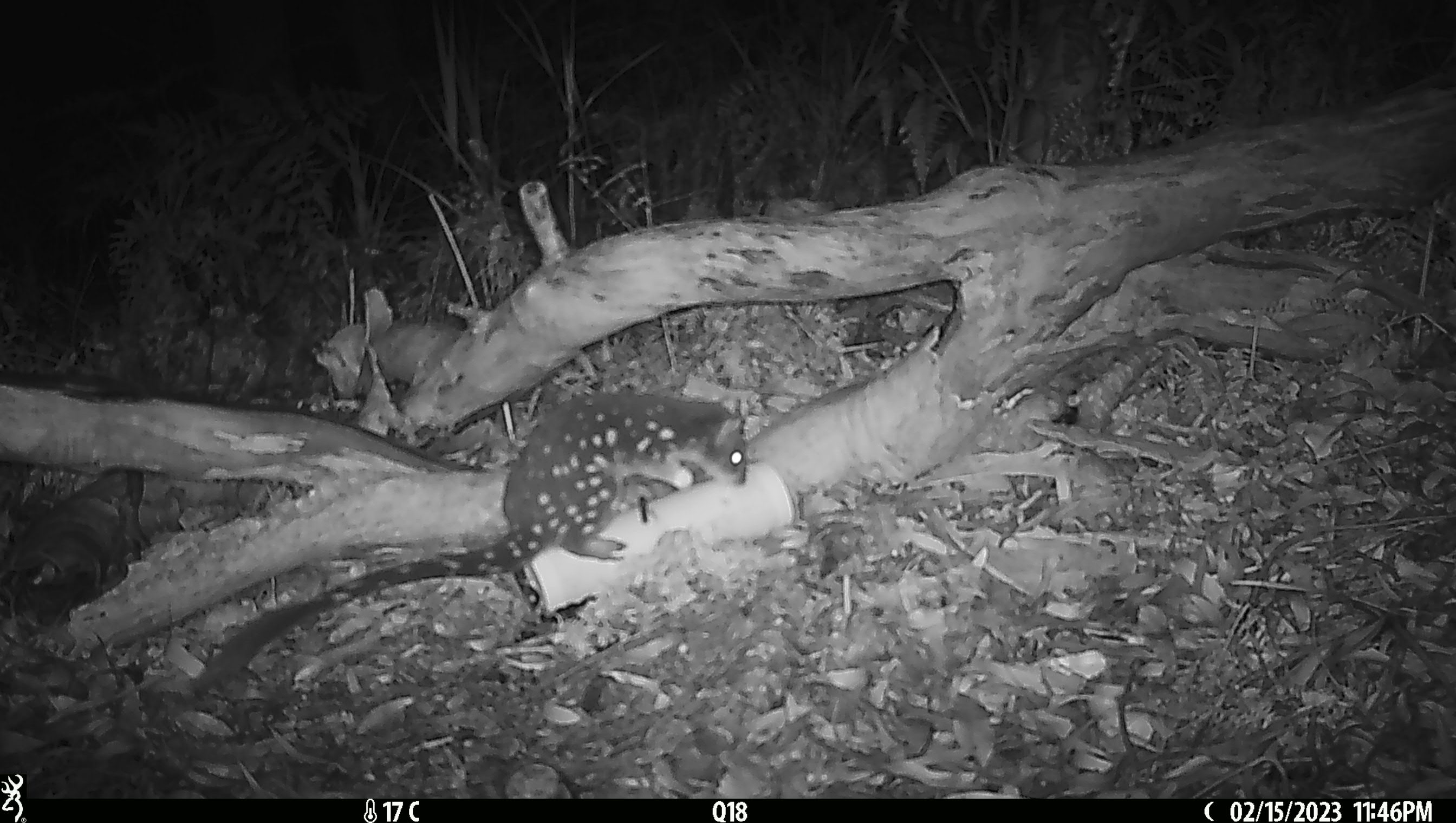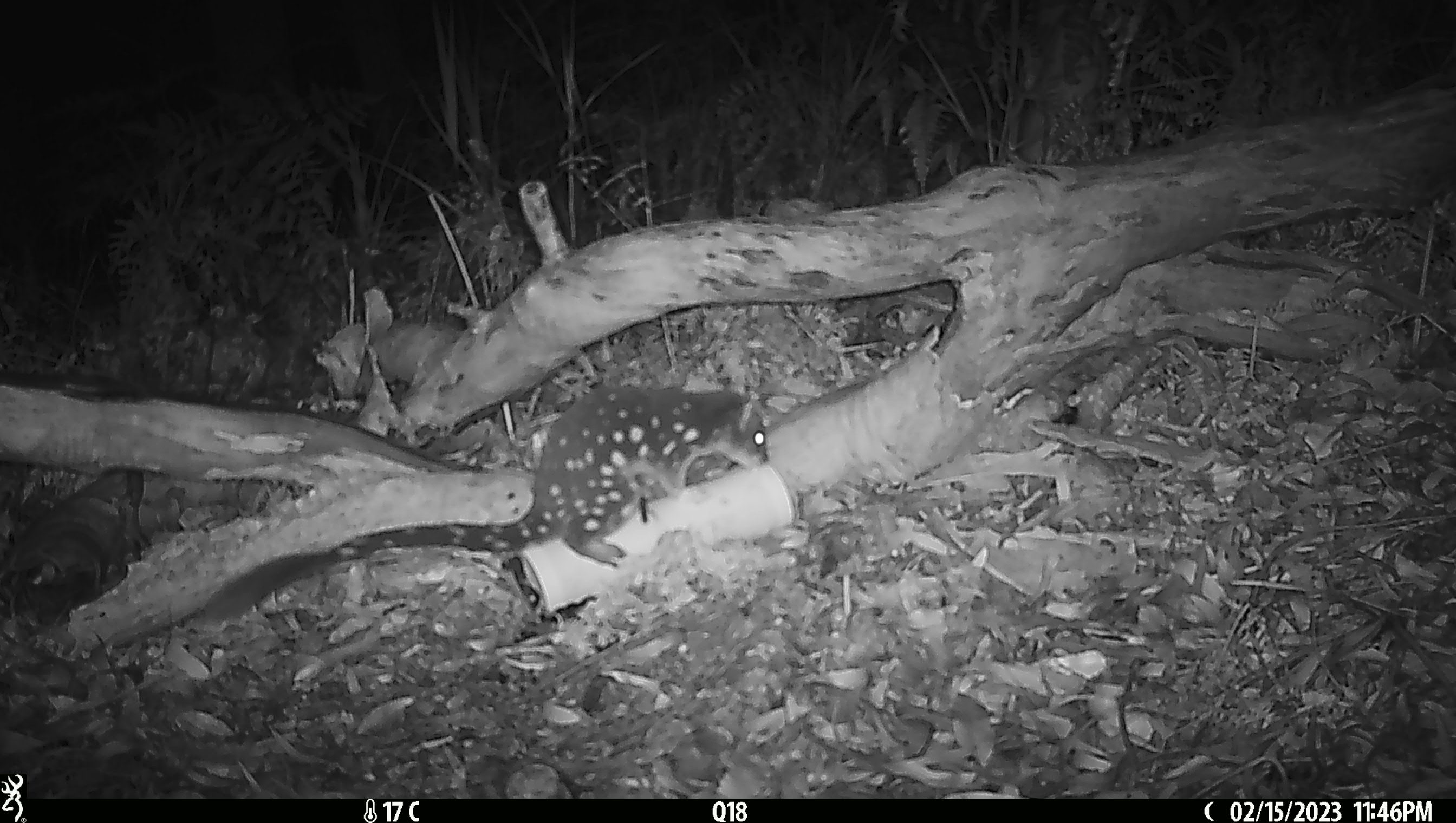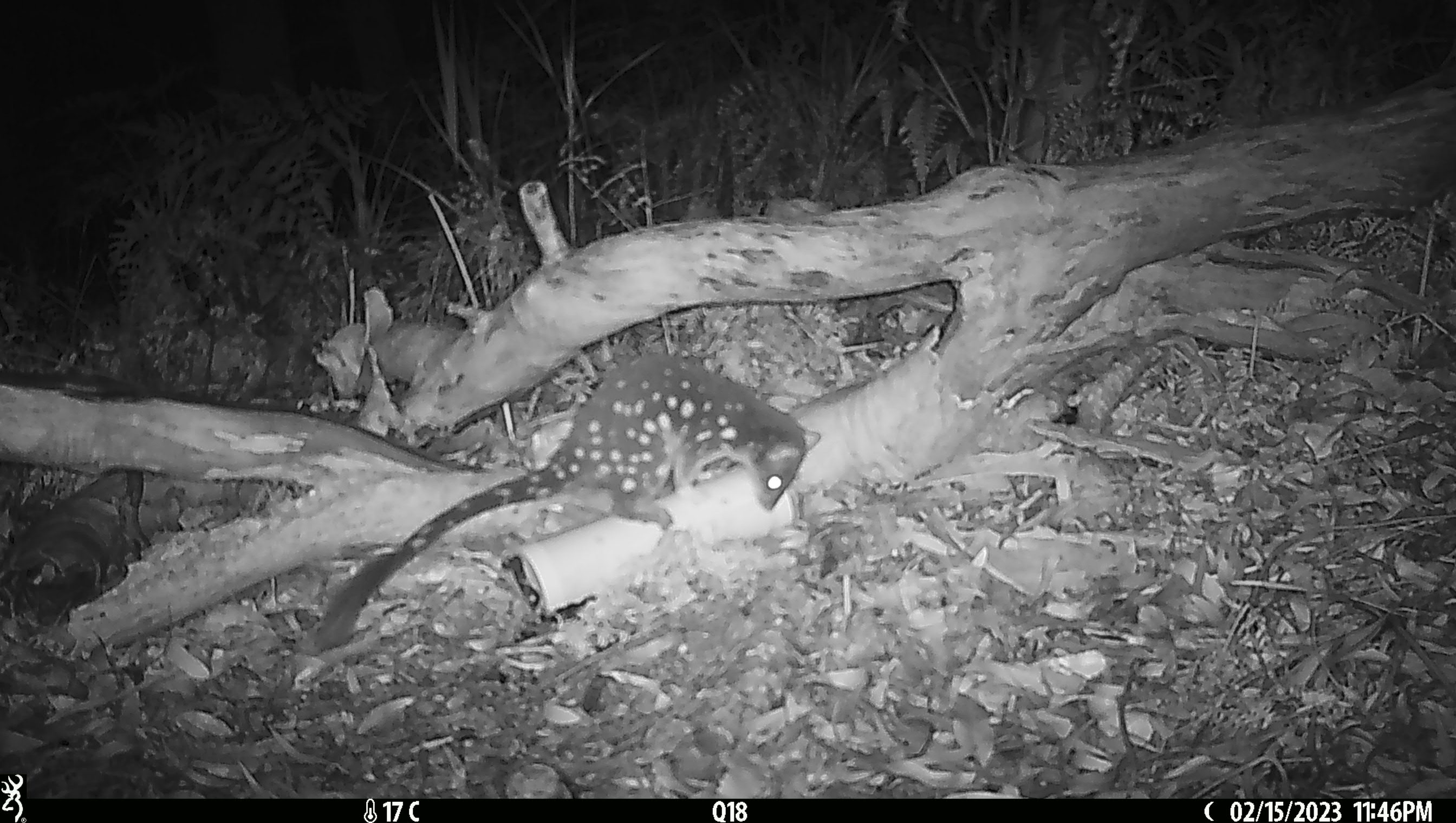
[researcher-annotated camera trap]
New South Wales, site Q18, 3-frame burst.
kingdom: Animalia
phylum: Chordata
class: Mammalia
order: Dasyuromorphia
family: Dasyuridae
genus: Dasyurus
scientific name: Dasyurus maculatus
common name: spotted-tailed quoll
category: quoll